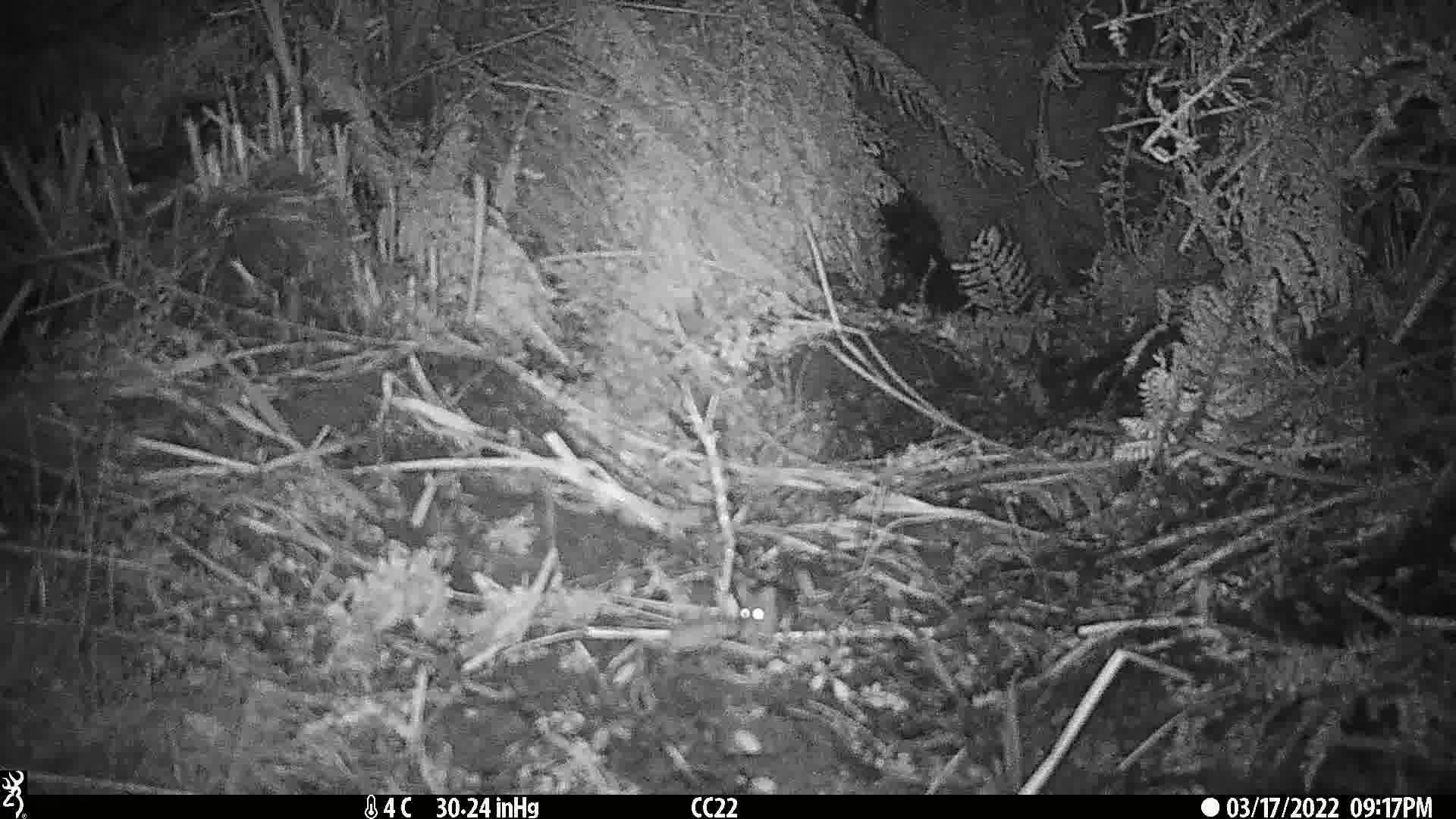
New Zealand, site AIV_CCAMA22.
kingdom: Animalia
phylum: Chordata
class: Mammalia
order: Rodentia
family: Muridae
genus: Mus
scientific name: Mus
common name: mouse